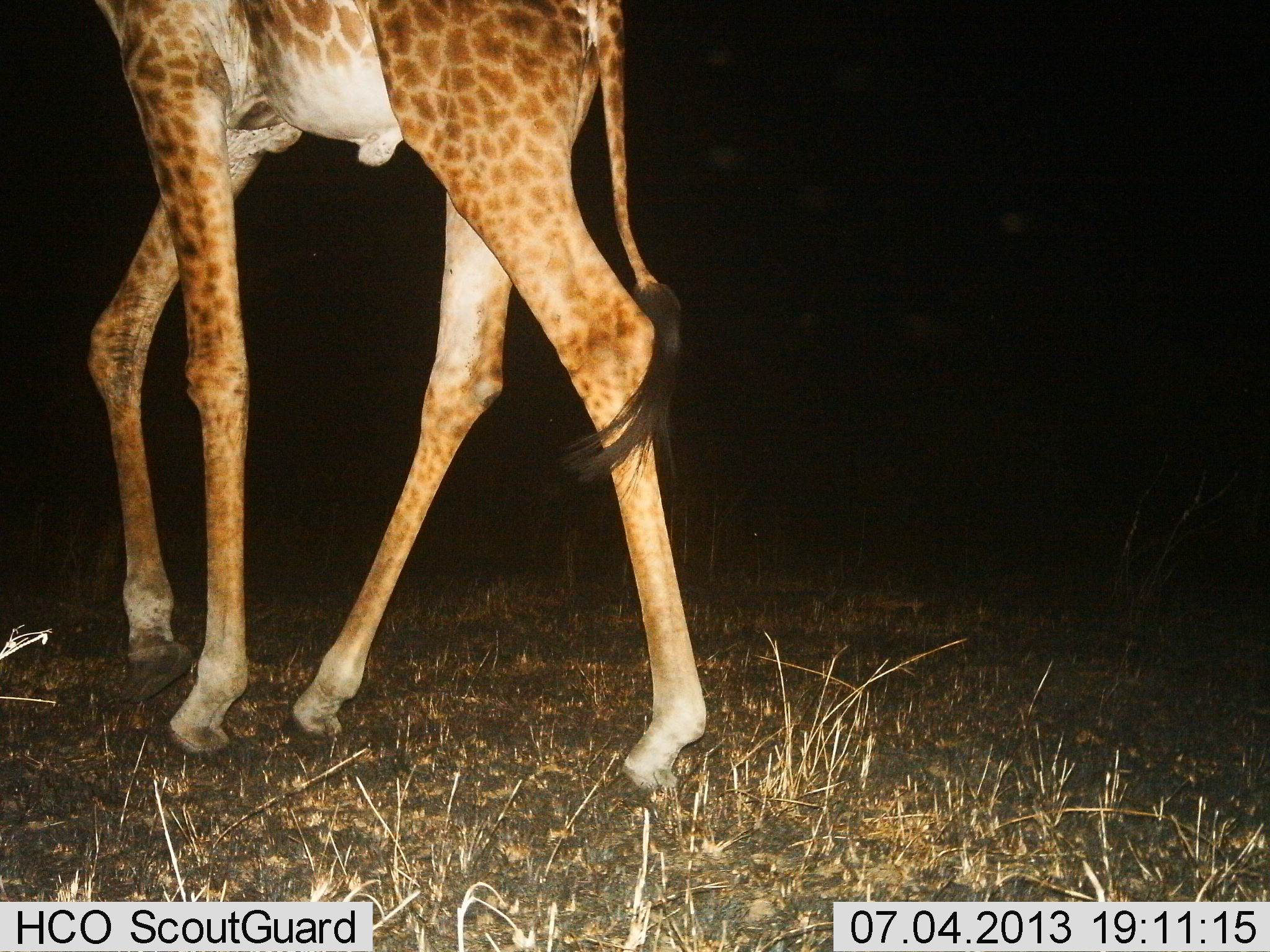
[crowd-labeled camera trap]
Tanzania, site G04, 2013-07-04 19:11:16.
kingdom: Animalia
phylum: Chordata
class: Mammalia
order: Artiodactyla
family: Giraffidae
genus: Giraffa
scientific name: Giraffa camelopardalis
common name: giraffe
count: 1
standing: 11%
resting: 0%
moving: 89%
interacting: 0%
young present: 0%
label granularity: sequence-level